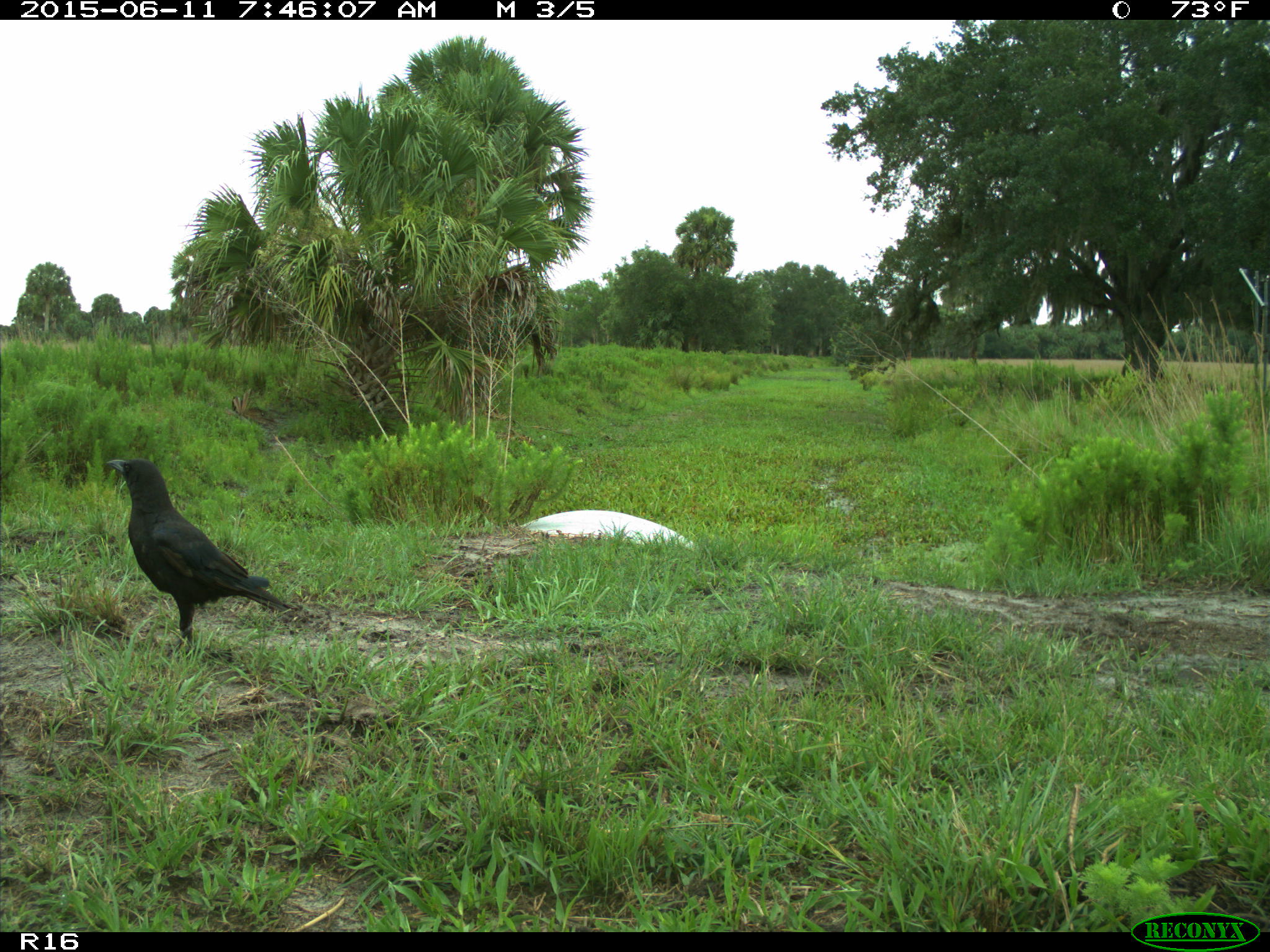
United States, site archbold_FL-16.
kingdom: Animalia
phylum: Chordata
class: Aves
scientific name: Aves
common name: birds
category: unidentified bird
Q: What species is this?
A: Unidentified bird (birds) (Aves).